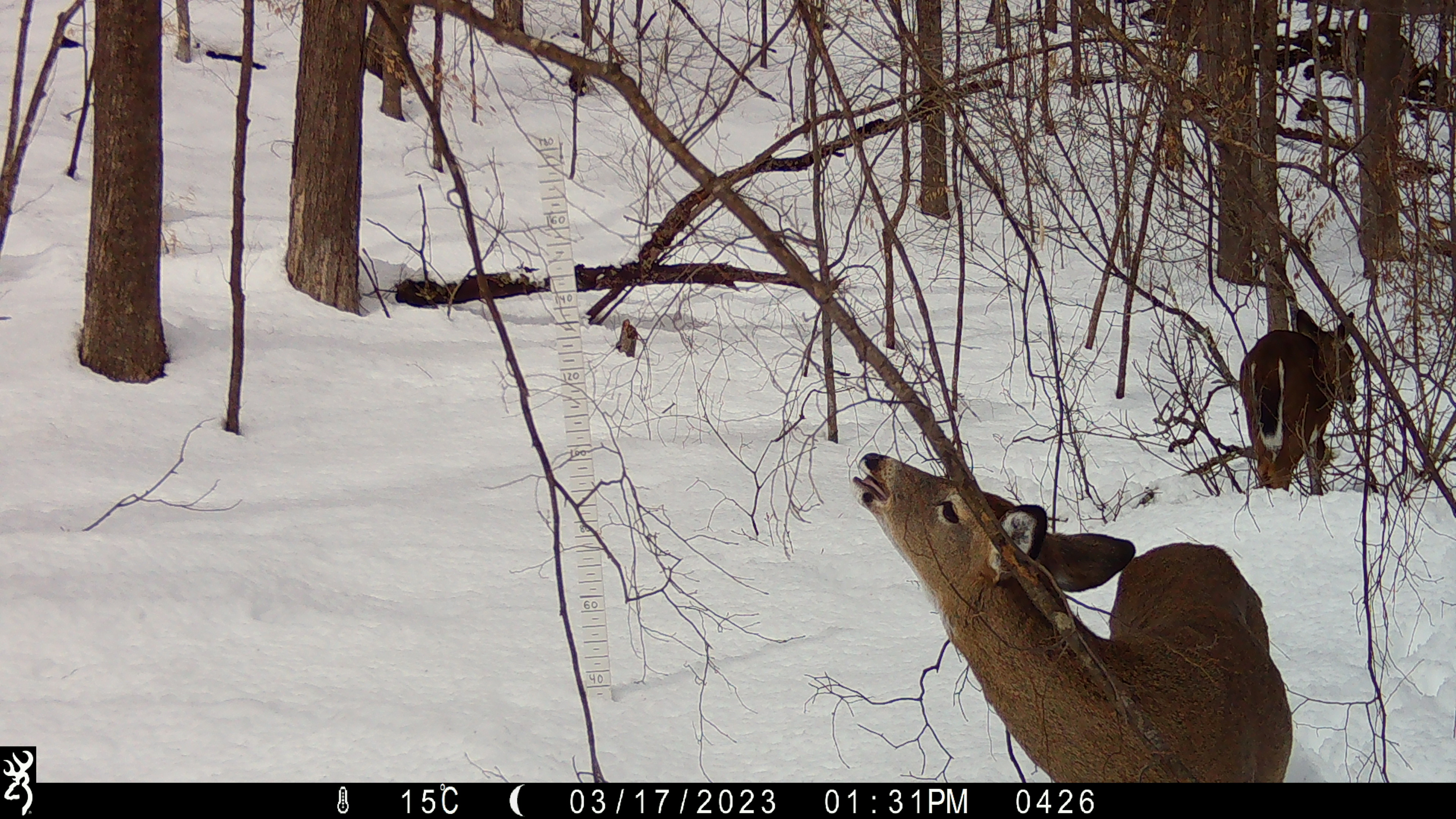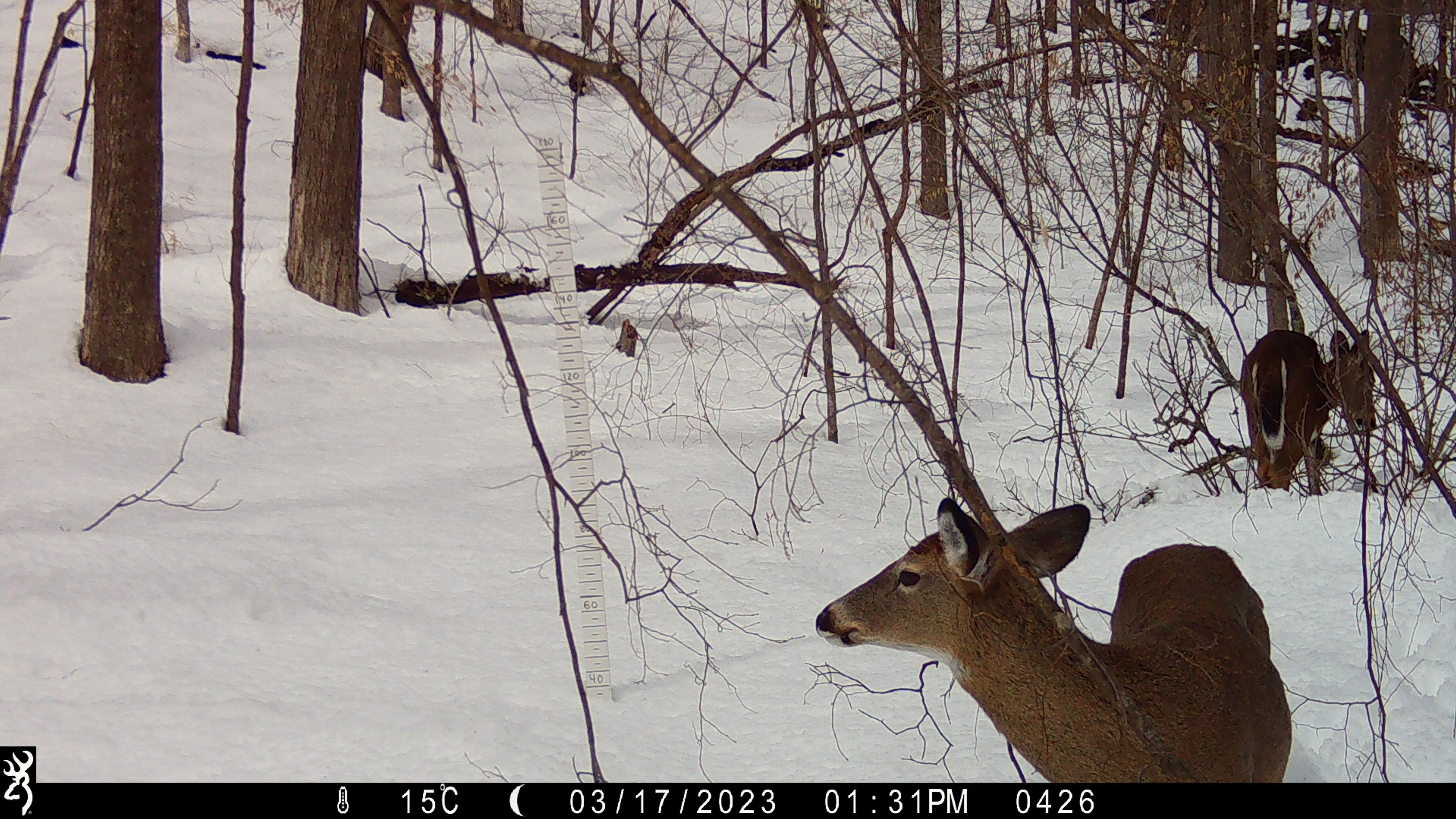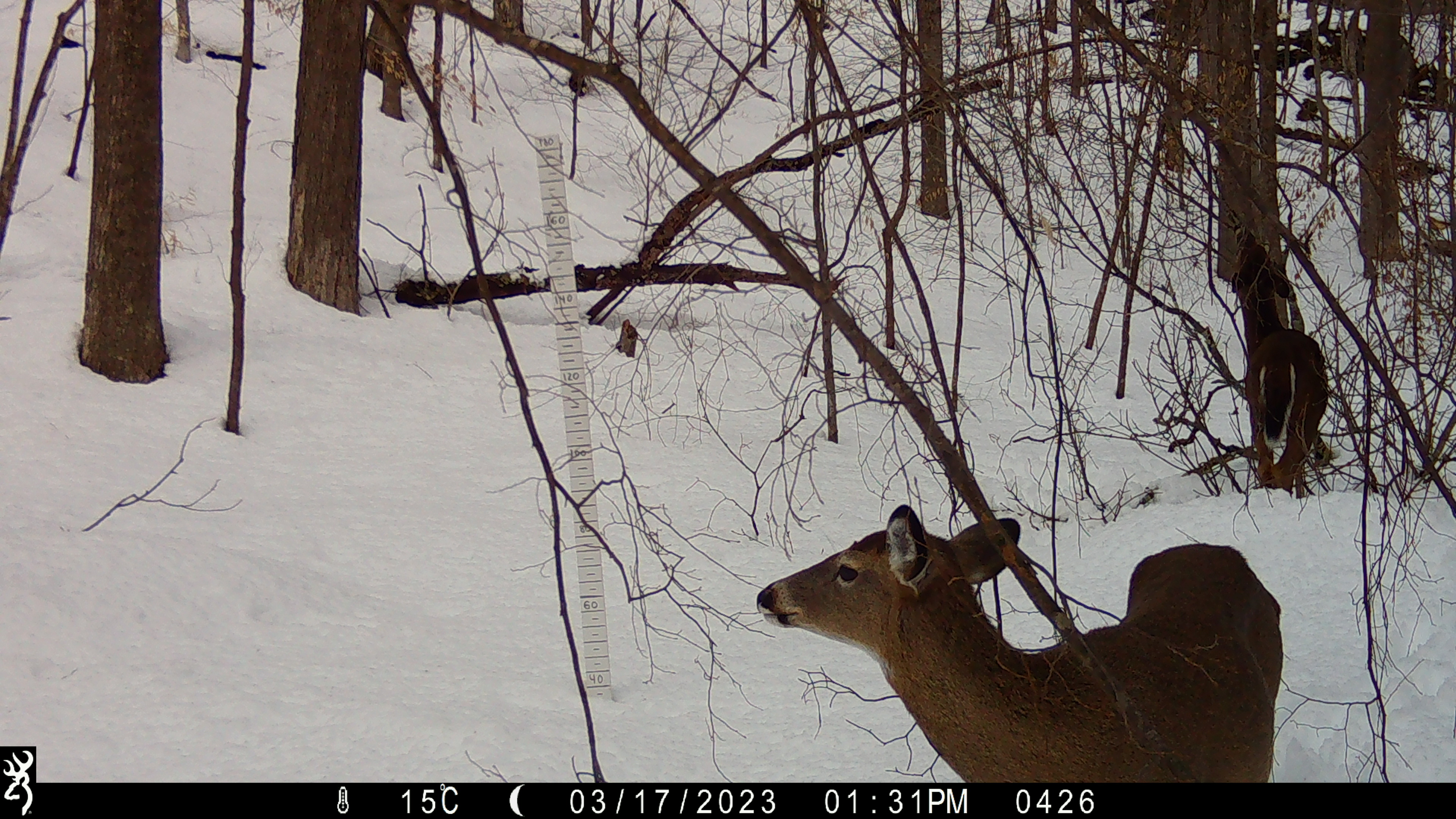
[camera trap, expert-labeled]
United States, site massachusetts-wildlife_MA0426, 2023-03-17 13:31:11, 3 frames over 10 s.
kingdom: Animalia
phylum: Chordata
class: Mammalia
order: Artiodactyla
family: Cervidae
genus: Odocoileus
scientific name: Odocoileus virginianus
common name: white-tailed deer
White-tailed deer (Odocoileus virginianus).